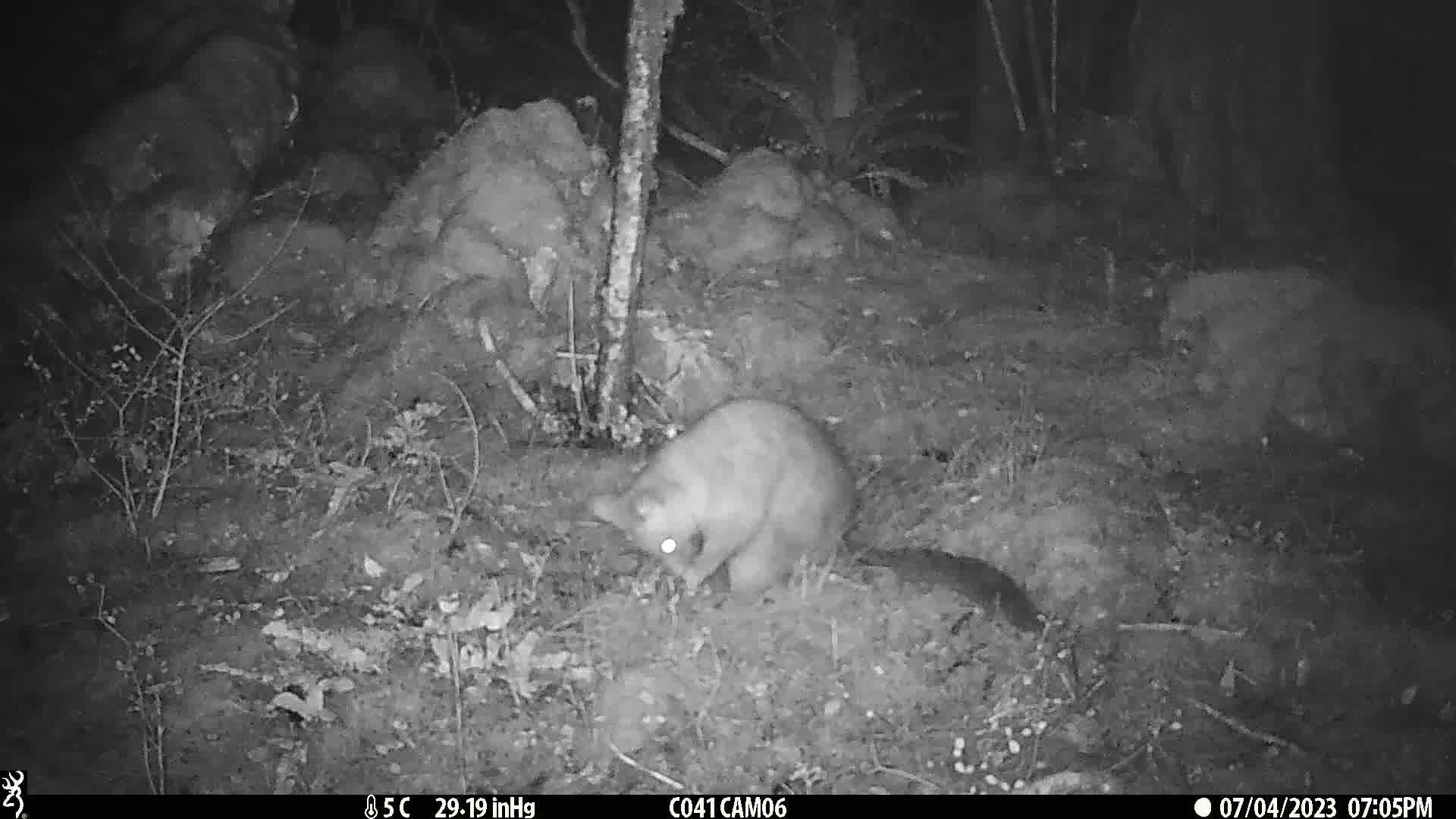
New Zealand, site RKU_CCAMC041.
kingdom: Animalia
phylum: Chordata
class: Mammalia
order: Diprotodontia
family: Phalangeridae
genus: Trichosurus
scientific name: Trichosurus vulpecula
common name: common brushtail possum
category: possum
Possum (common brushtail possum) (Trichosurus vulpecula).